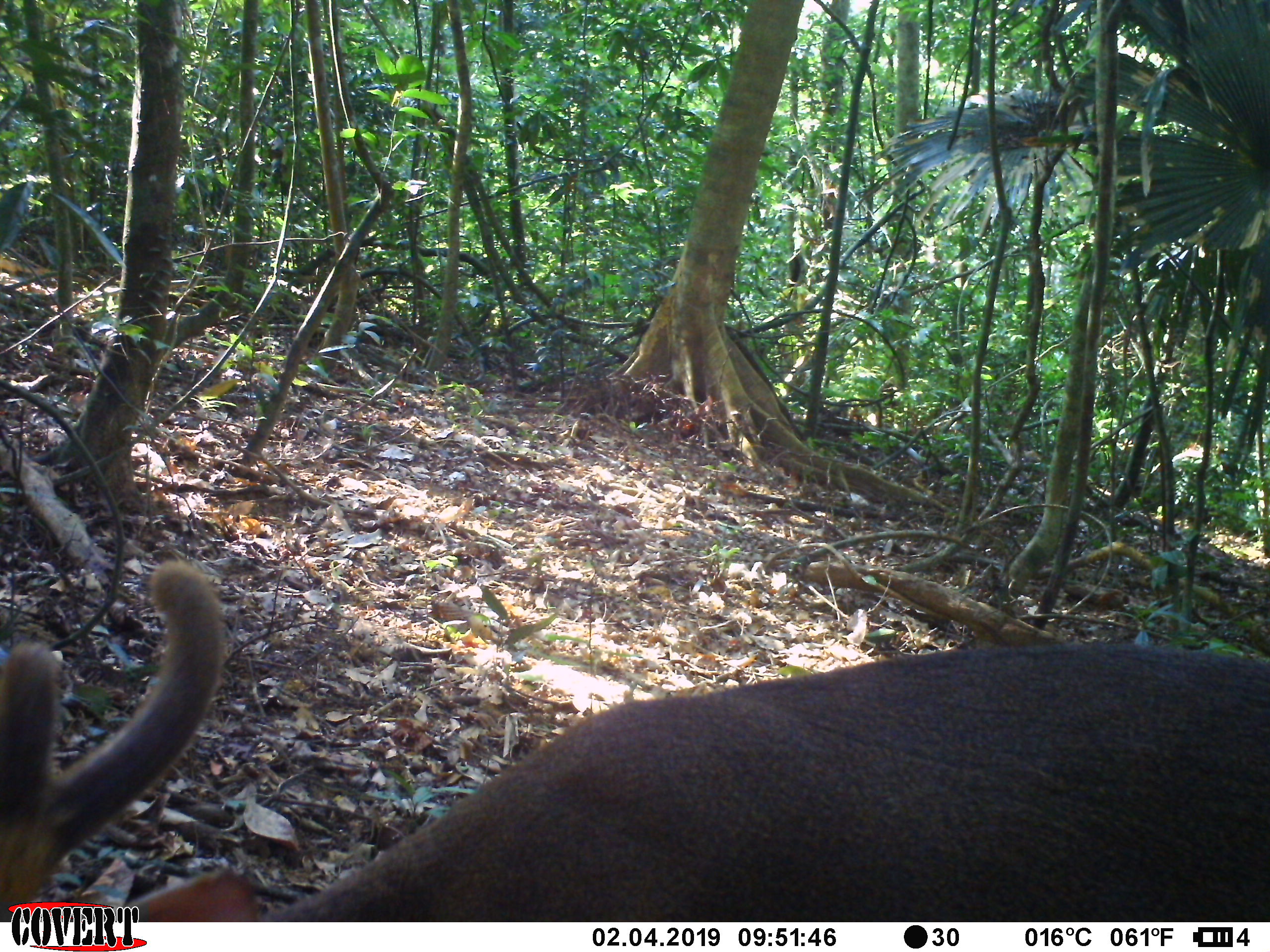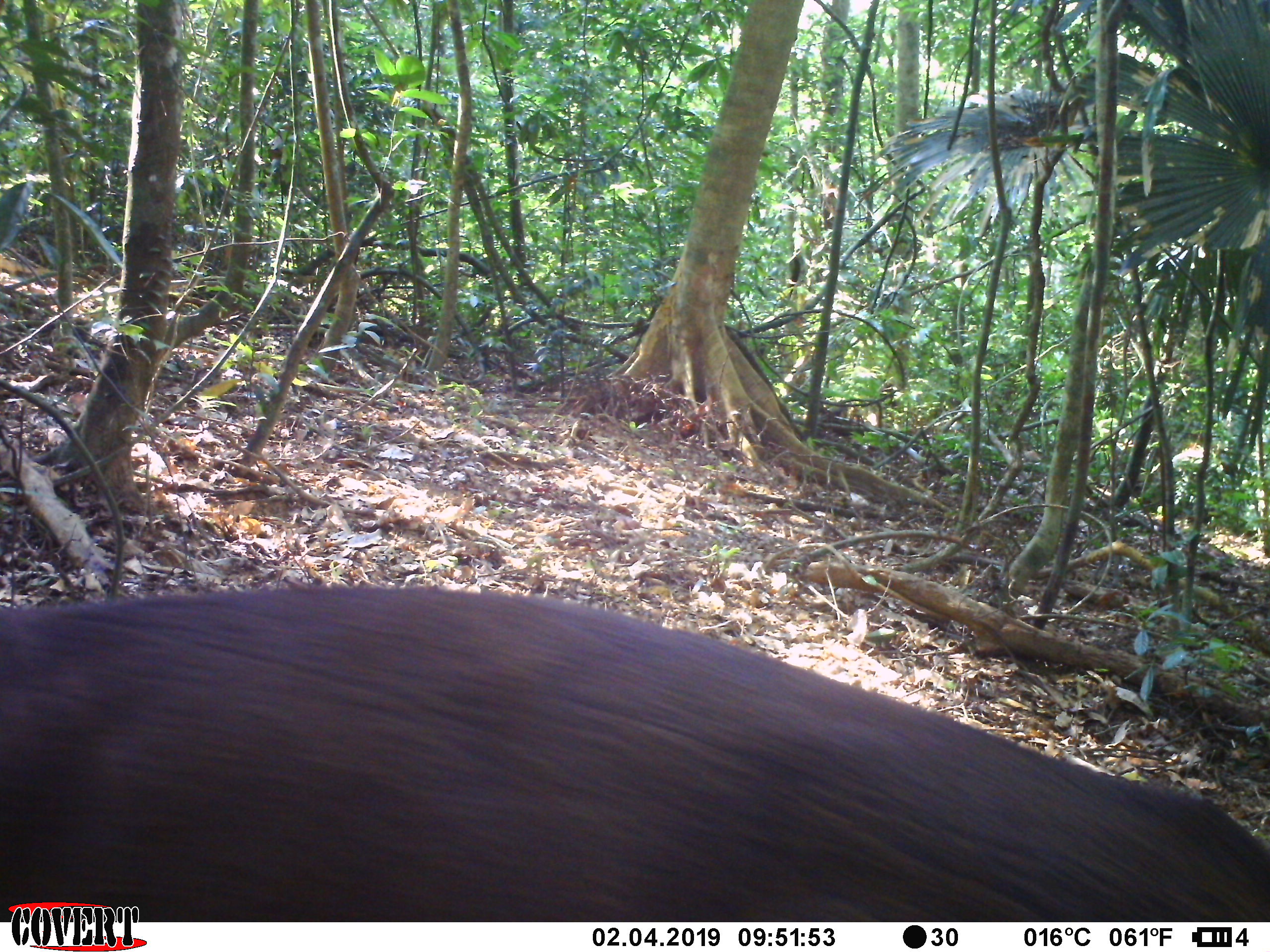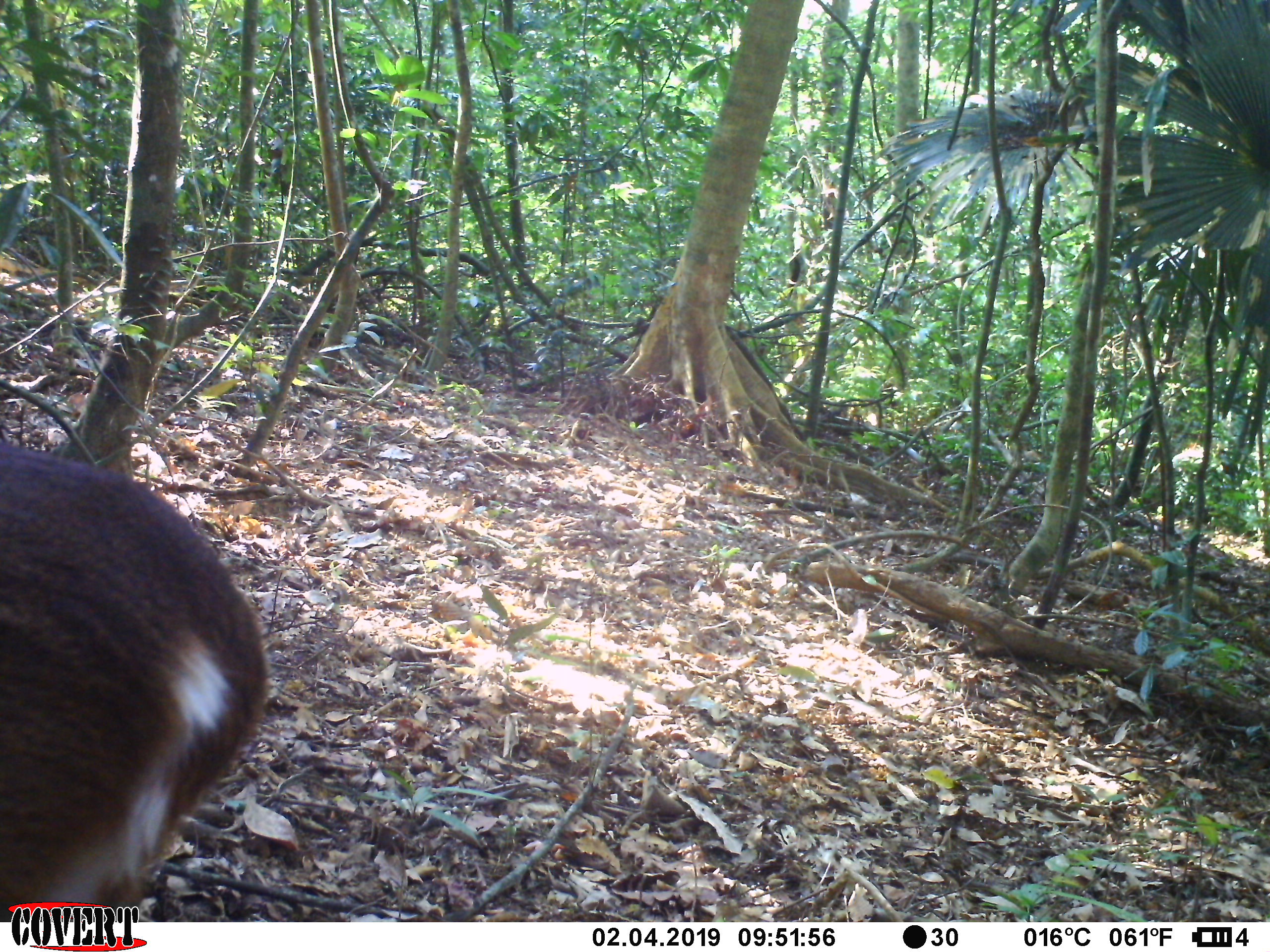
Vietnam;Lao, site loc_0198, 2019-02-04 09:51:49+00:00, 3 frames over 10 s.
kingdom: Animalia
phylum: Chordata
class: Mammalia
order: Artiodactyla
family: Cervidae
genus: Muntiacus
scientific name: Muntiacus vuquangensis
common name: large-antlered muntjac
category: large antlered muntjac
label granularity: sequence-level